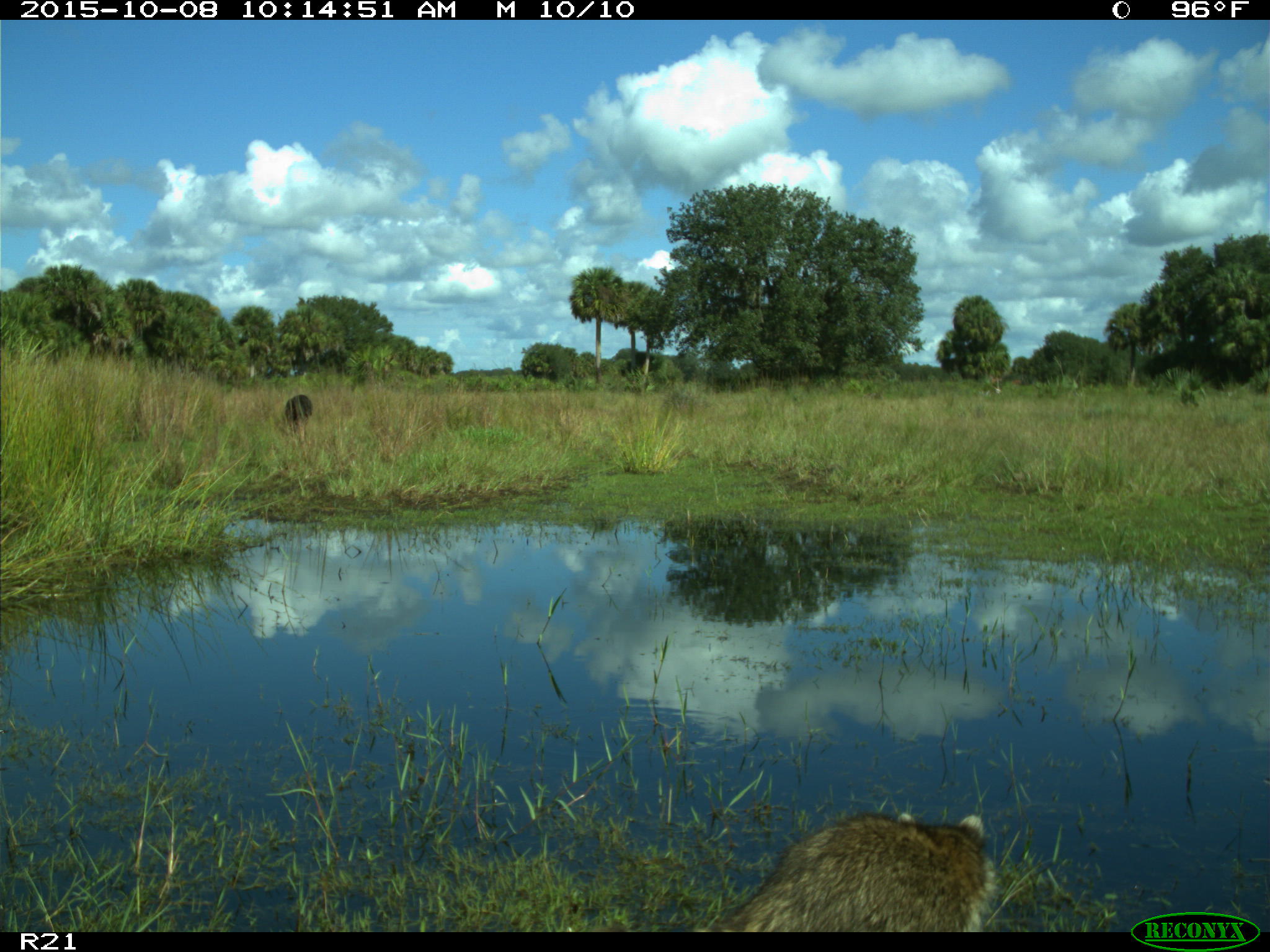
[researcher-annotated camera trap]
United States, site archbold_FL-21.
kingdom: Animalia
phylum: Chordata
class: Mammalia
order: Carnivora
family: Procyonidae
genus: Procyon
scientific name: Procyon lotor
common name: common raccoon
Procyon lotor (common raccoon).